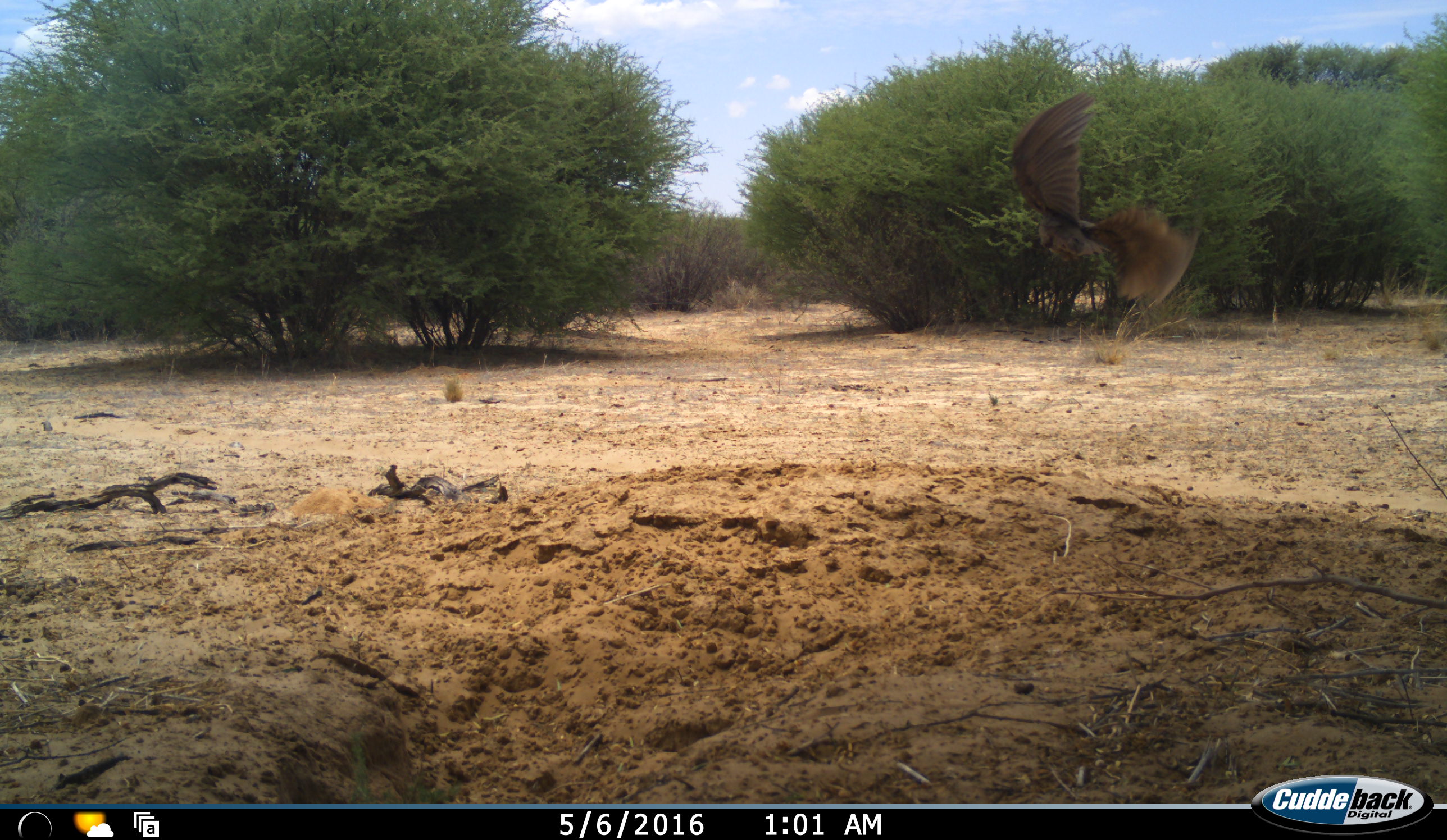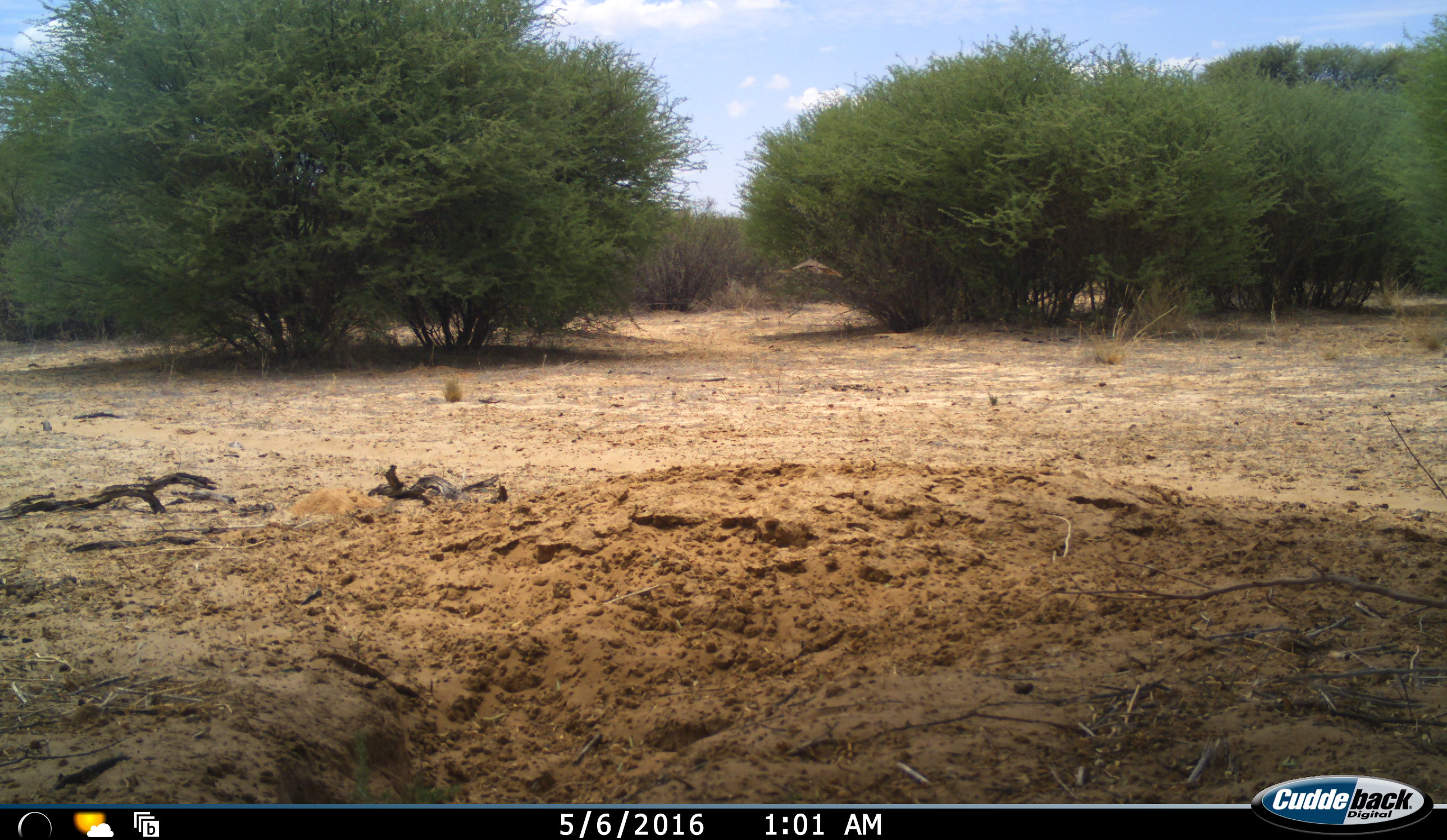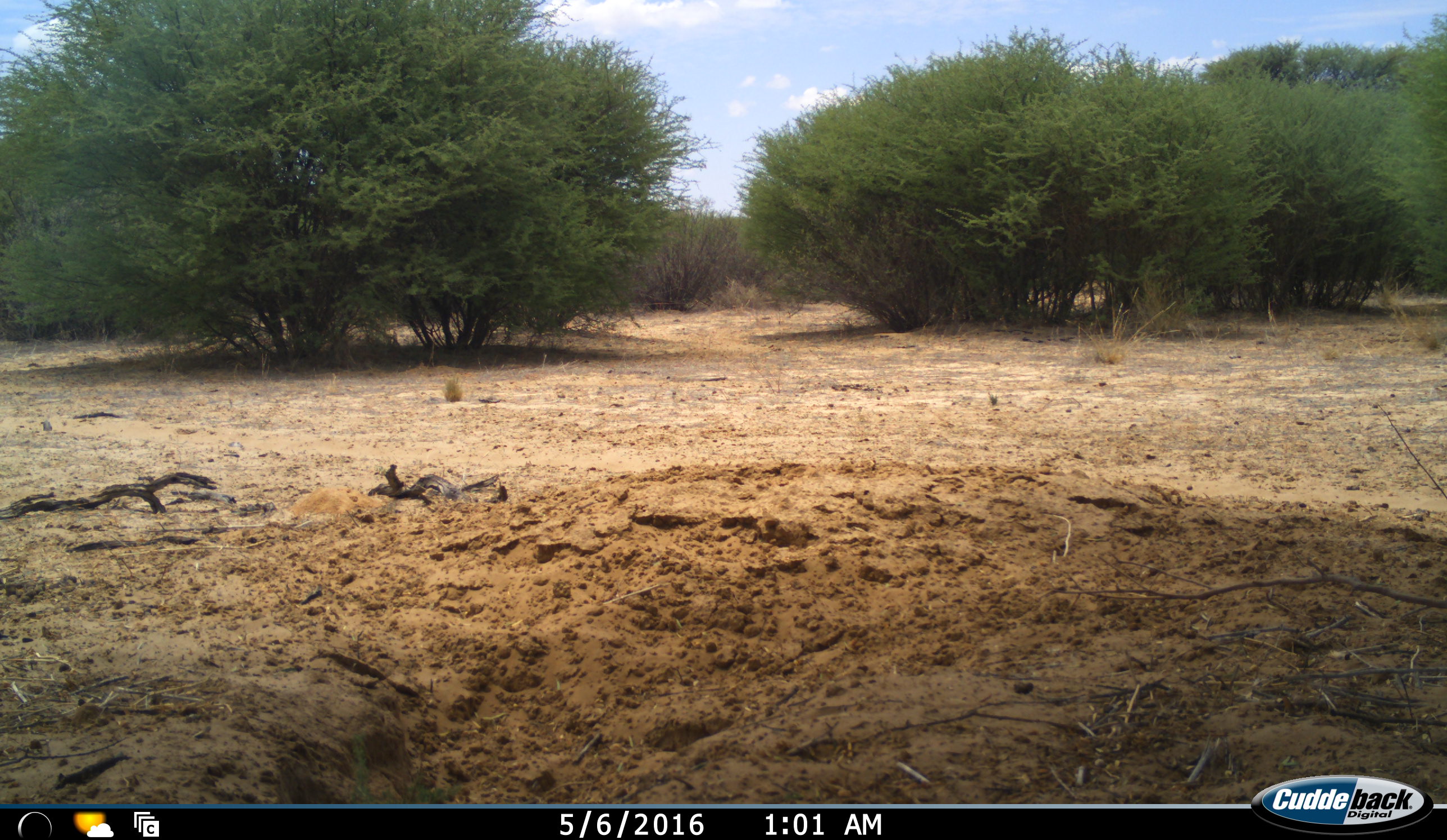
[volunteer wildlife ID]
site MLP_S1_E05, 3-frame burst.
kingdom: Animalia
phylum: Chordata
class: Aves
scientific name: Aves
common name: bird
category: birdother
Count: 1.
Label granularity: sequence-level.